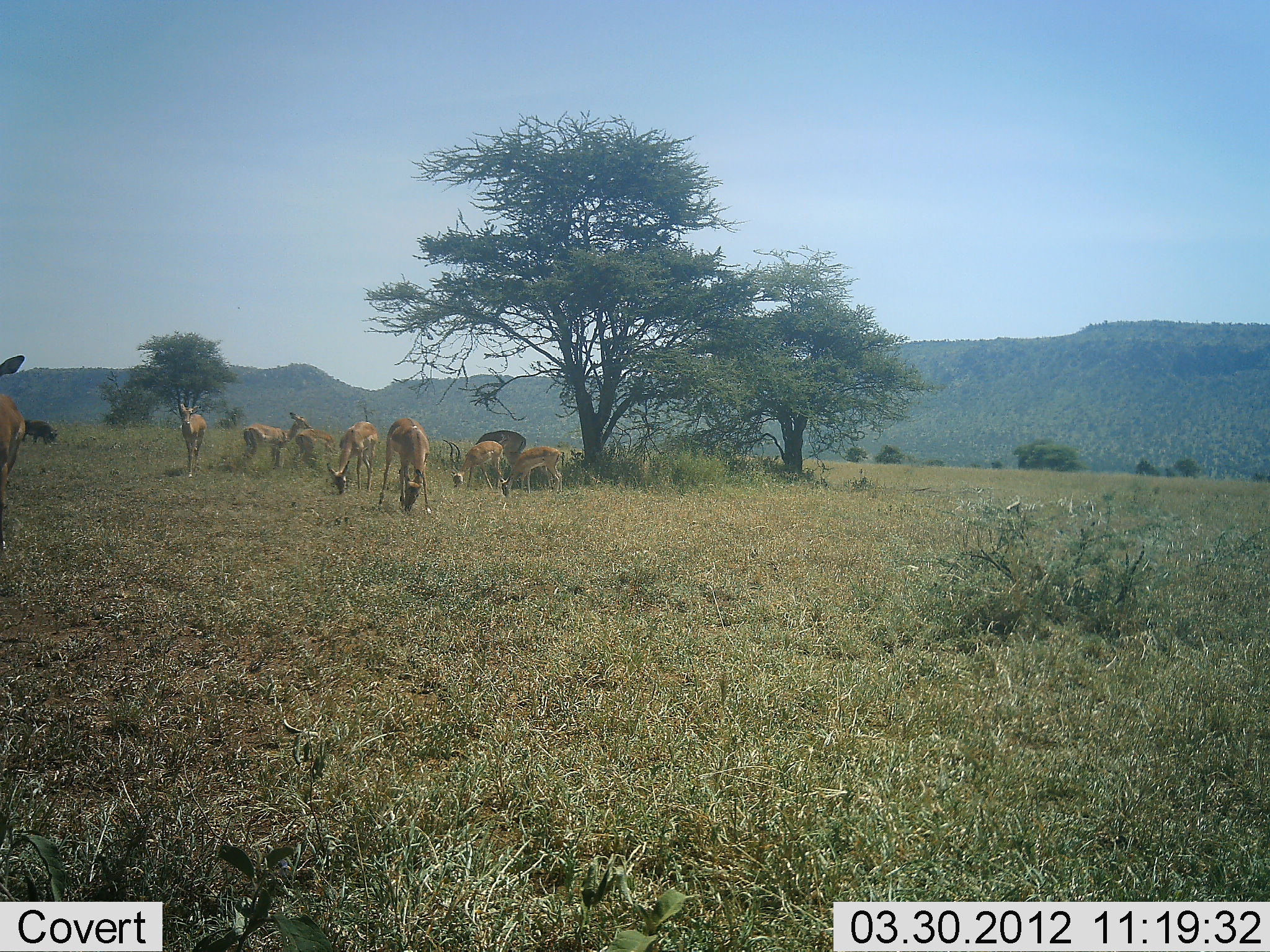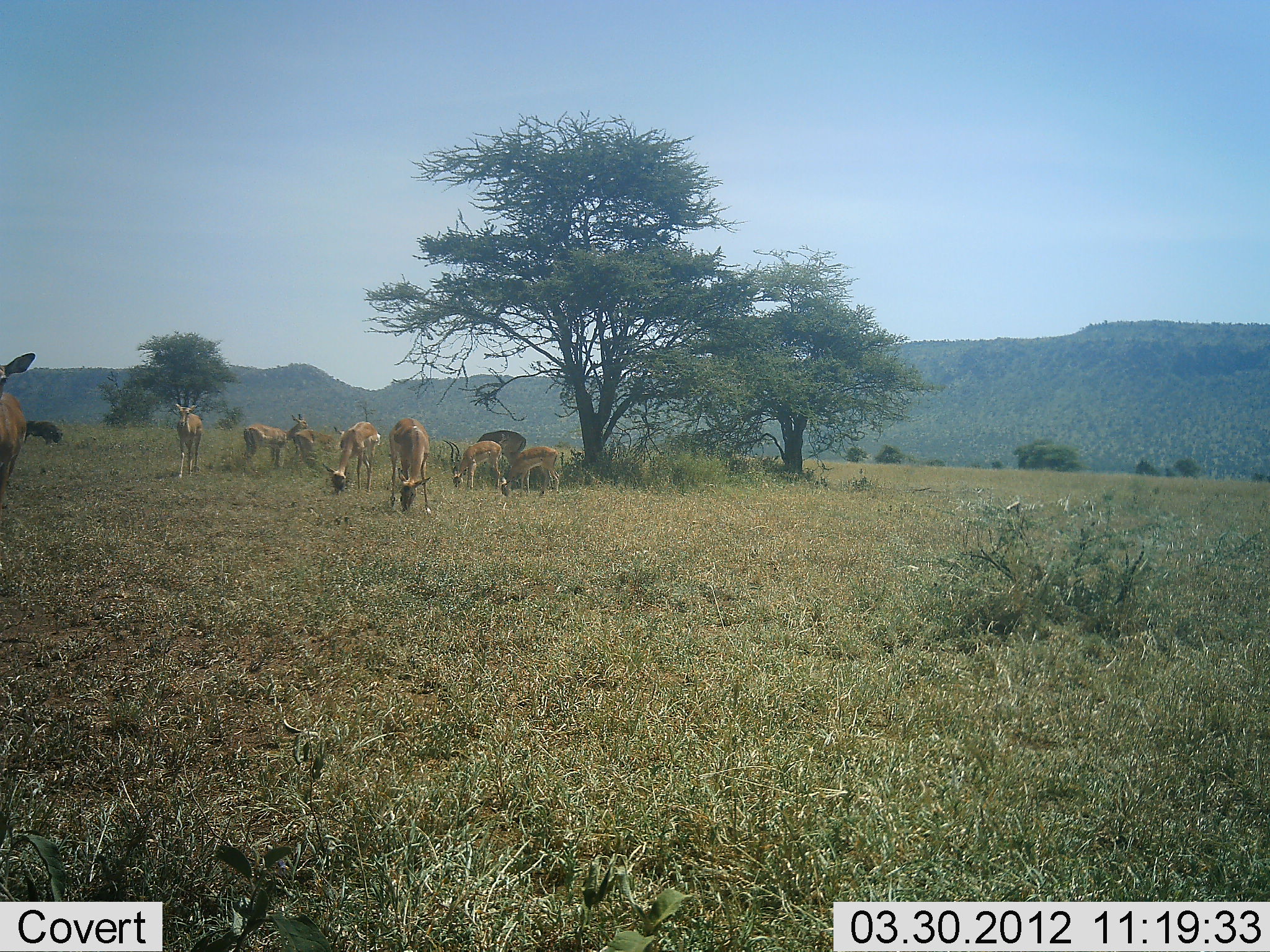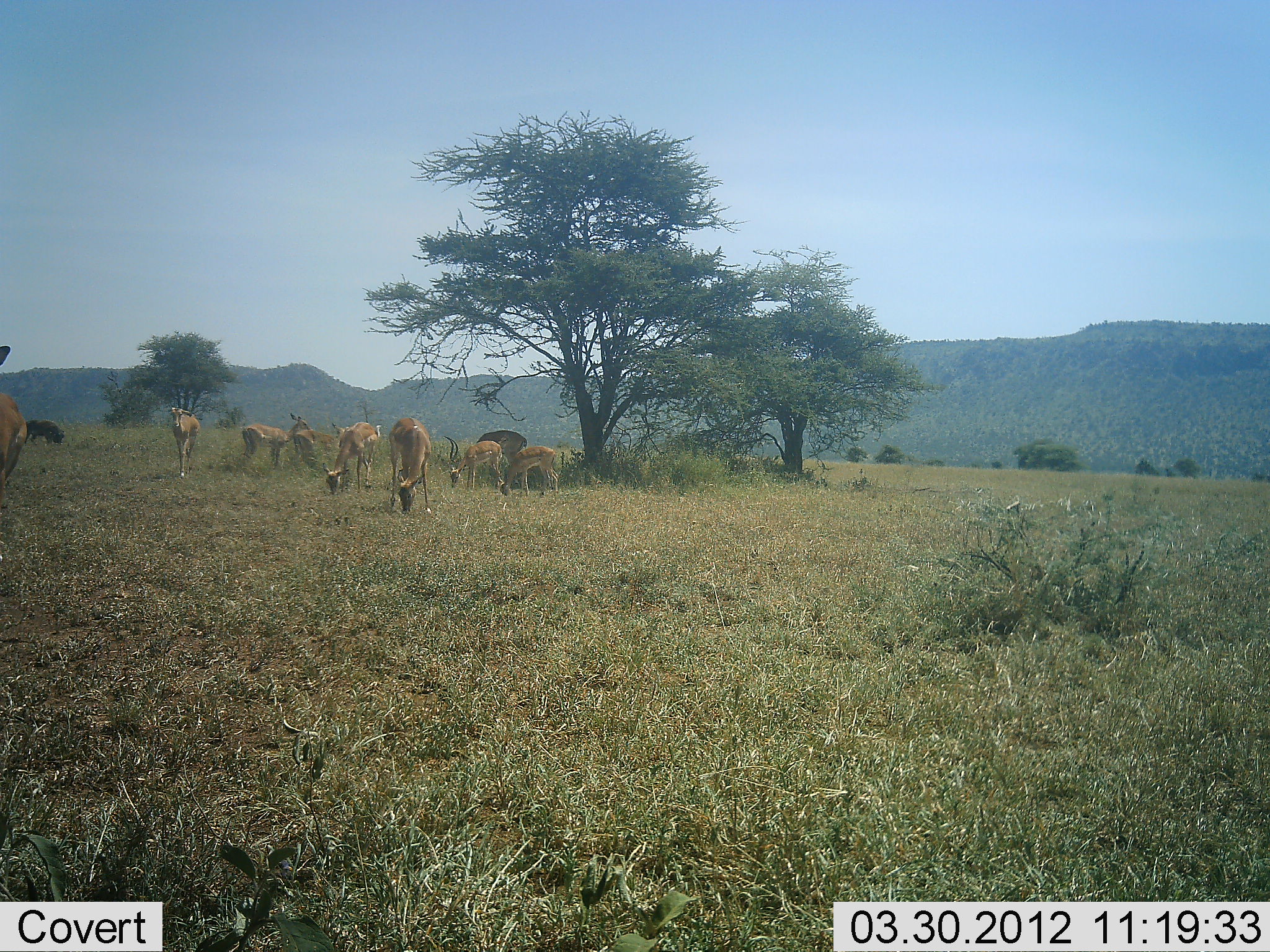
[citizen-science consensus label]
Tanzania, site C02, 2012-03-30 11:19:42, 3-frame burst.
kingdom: Animalia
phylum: Chordata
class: Mammalia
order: Artiodactyla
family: Bovidae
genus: Aepyceros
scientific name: Aepyceros melampus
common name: impala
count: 9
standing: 73%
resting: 0%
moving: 36%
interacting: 0%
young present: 0%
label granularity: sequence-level